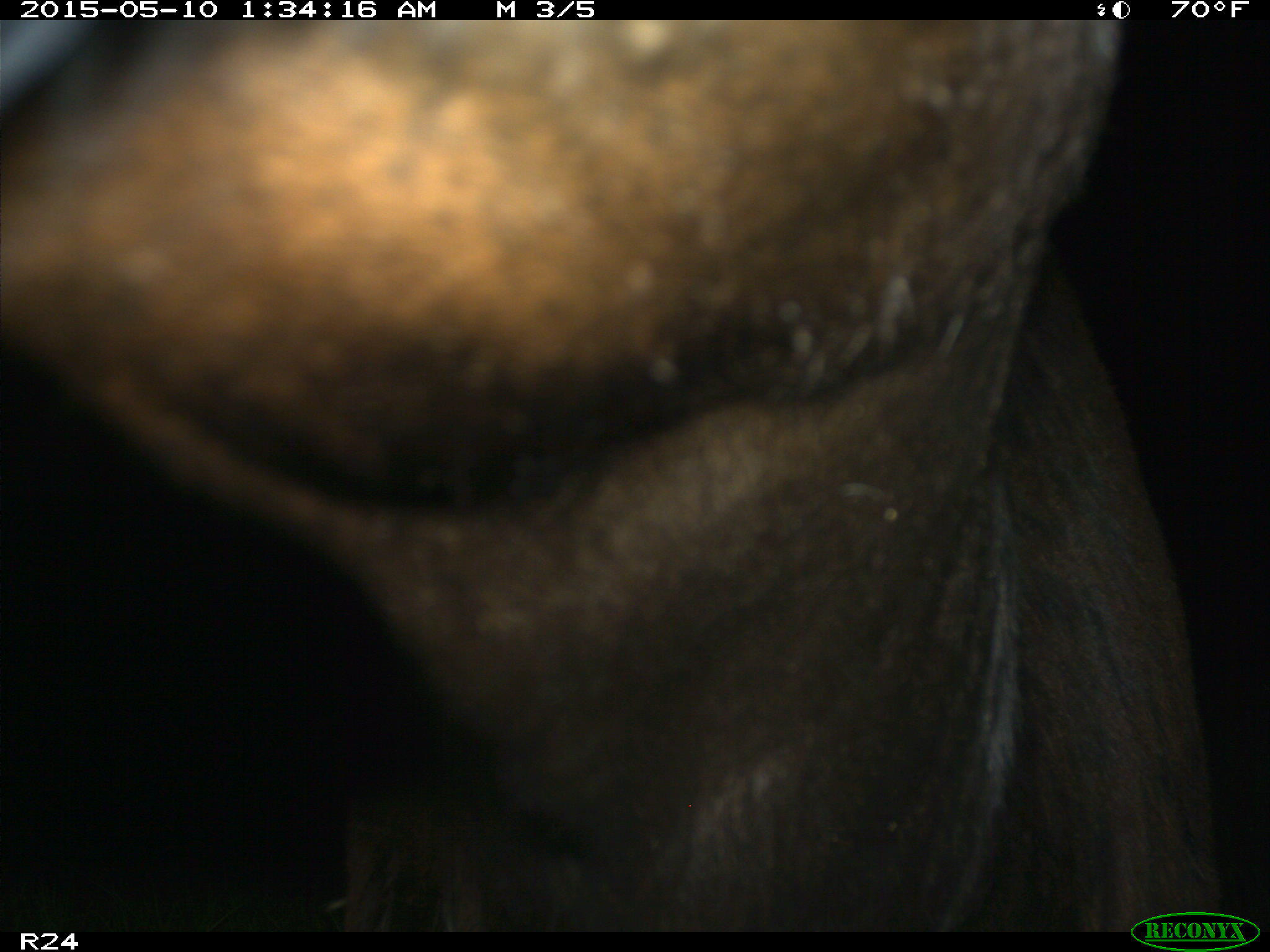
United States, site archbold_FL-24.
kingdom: Animalia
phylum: Chordata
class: Mammalia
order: Artiodactyla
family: Bovidae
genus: Bos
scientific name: Bos taurus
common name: domestic cow